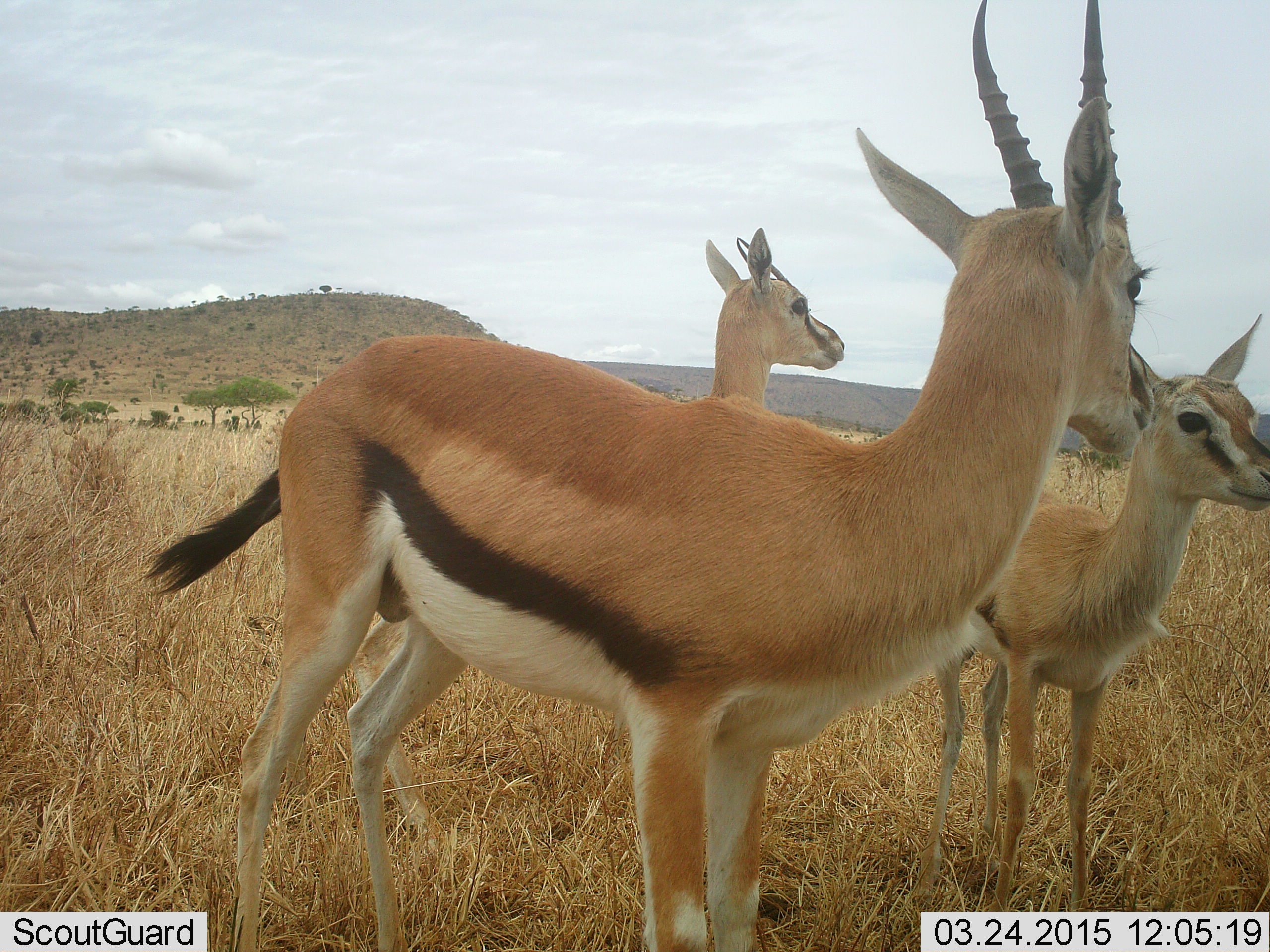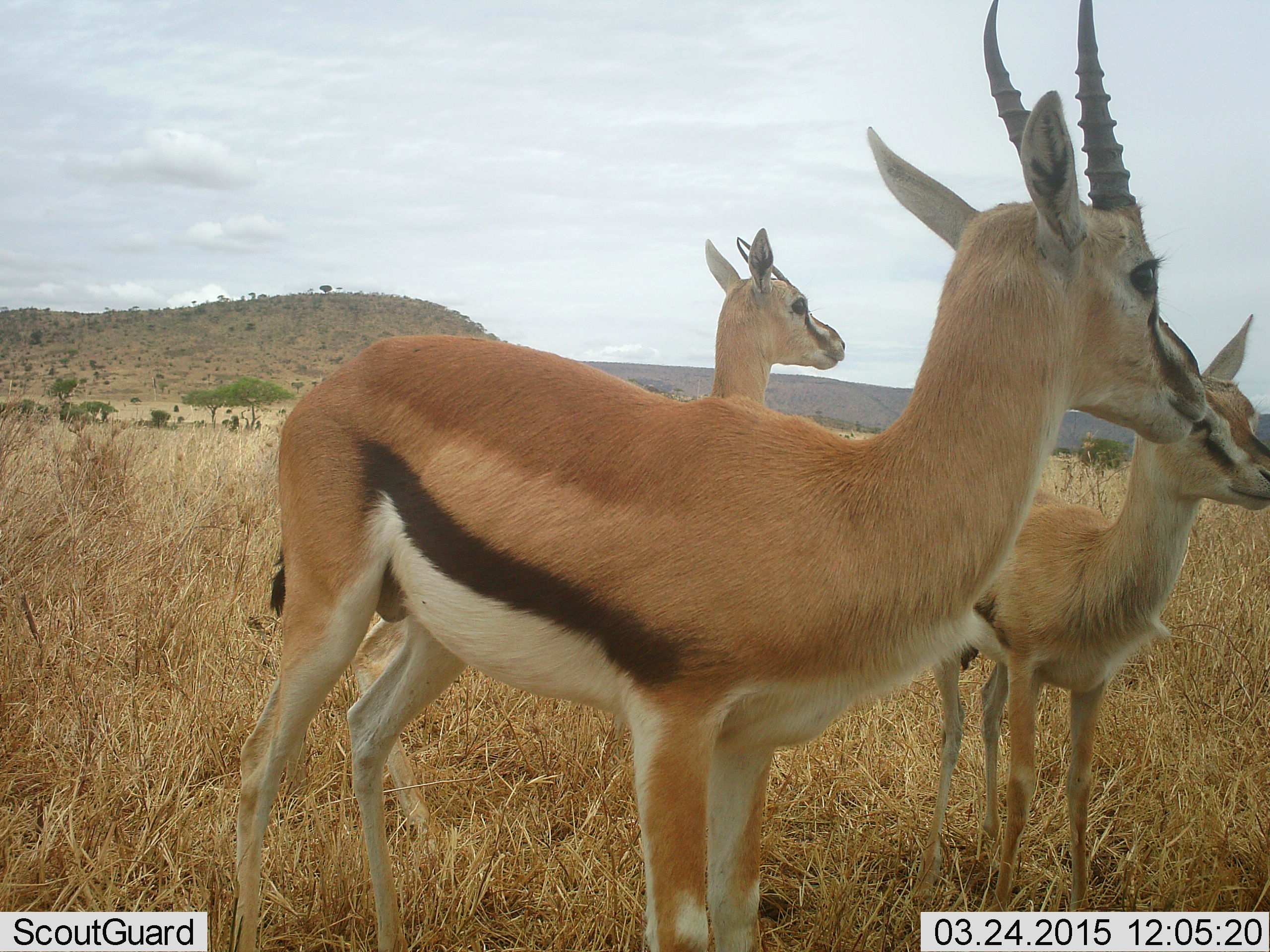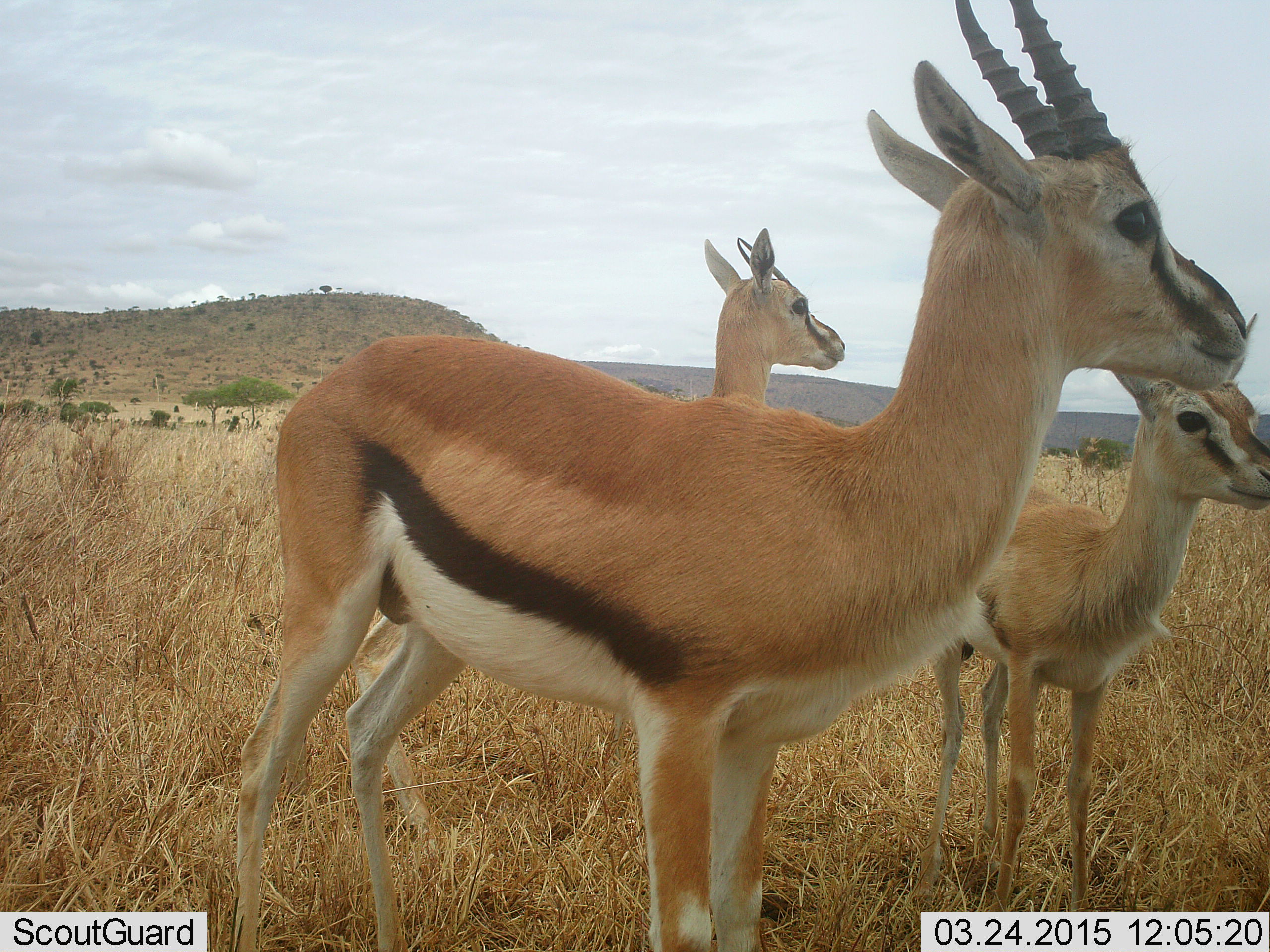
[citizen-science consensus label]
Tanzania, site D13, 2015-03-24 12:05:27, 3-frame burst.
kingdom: Animalia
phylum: Chordata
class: Mammalia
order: Artiodactyla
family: Bovidae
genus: Eudorcas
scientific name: Eudorcas thomsonii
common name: thomson's gazelle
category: gazellethomsons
Gazellethomsons (thomson's gazelle) (Eudorcas thomsonii), count 3. Behavior (volunteer vote fractions): standing 100%, resting 0%, moving 0%, interacting 20%. Young present (vote fraction): 30%. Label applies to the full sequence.